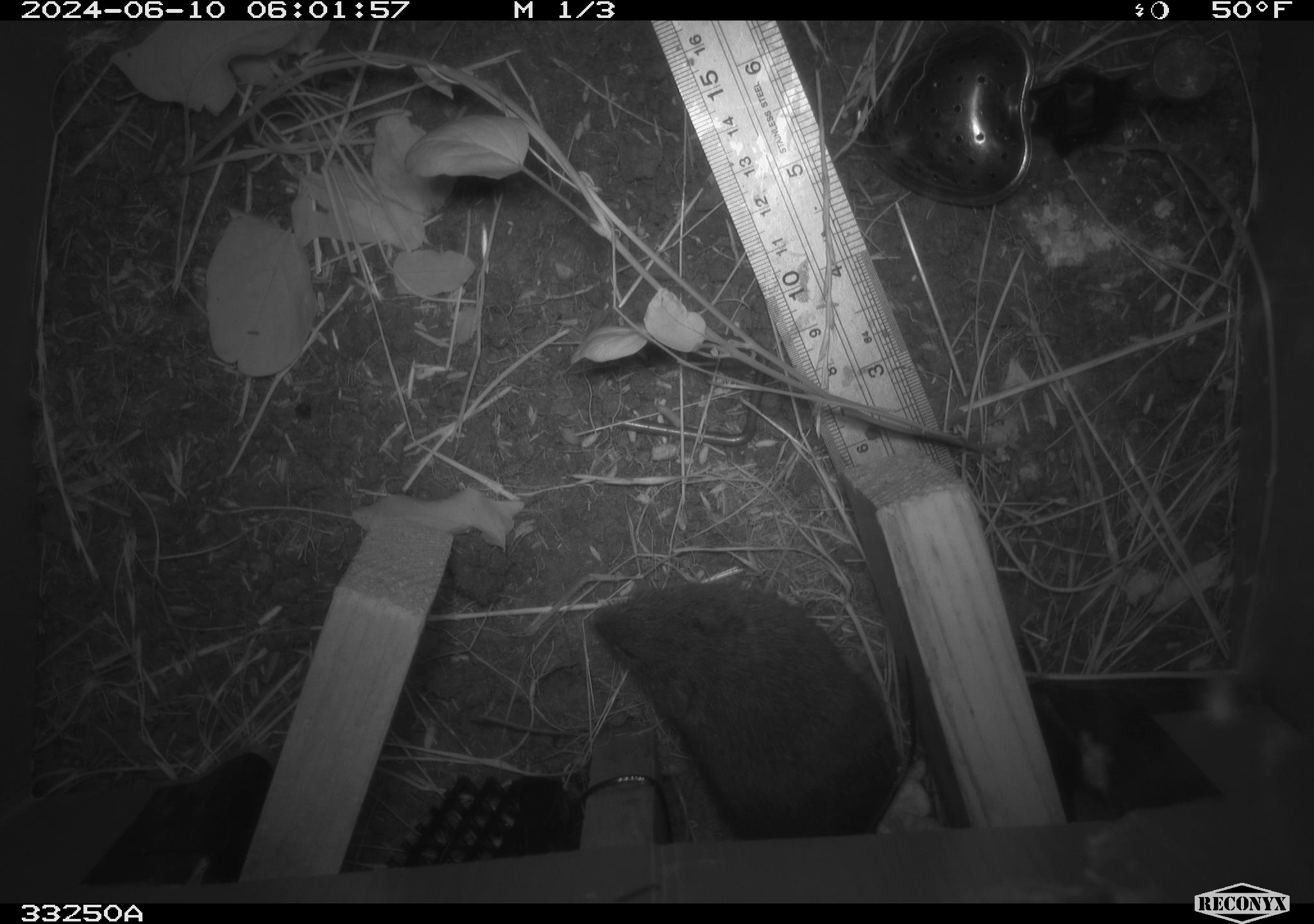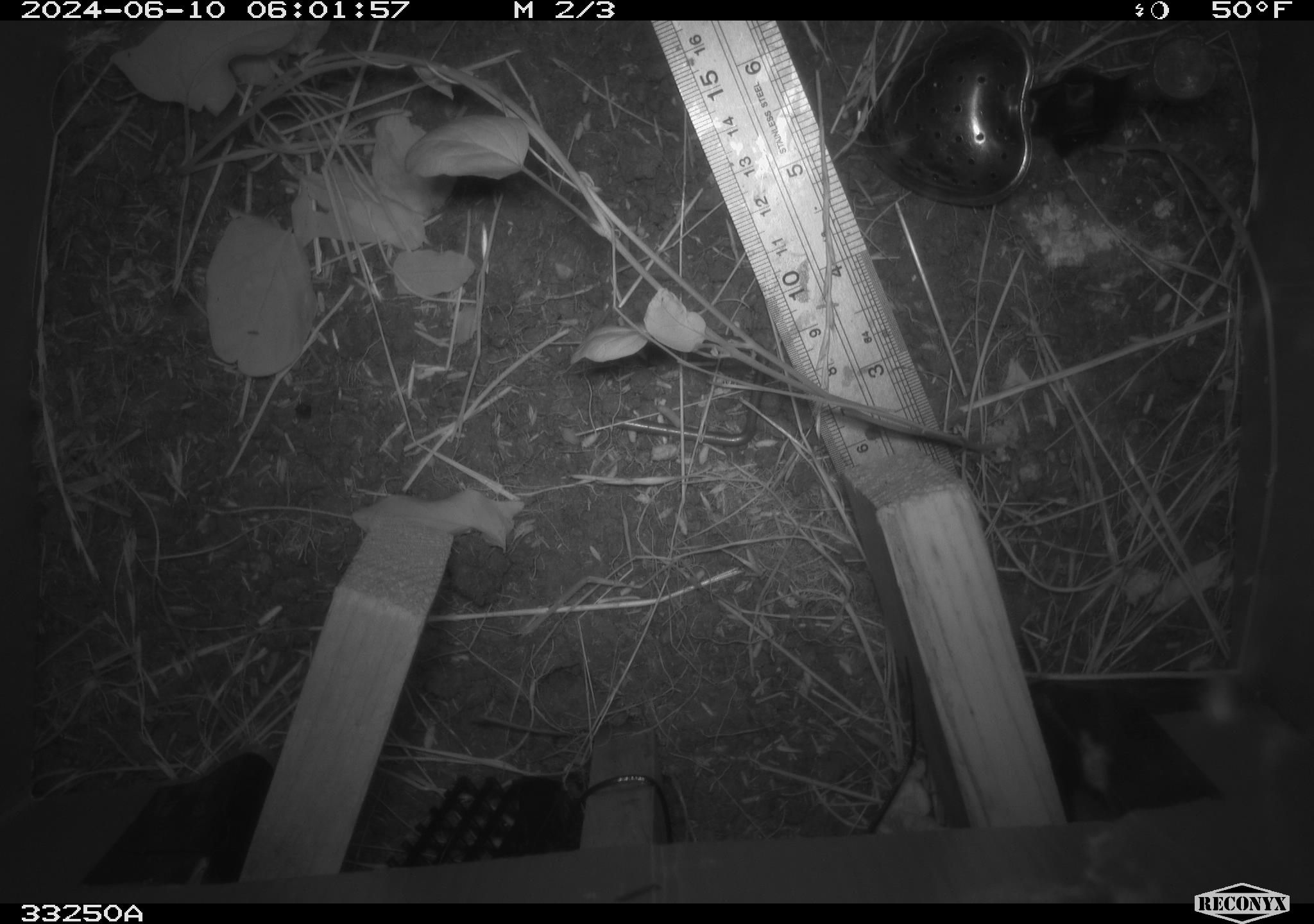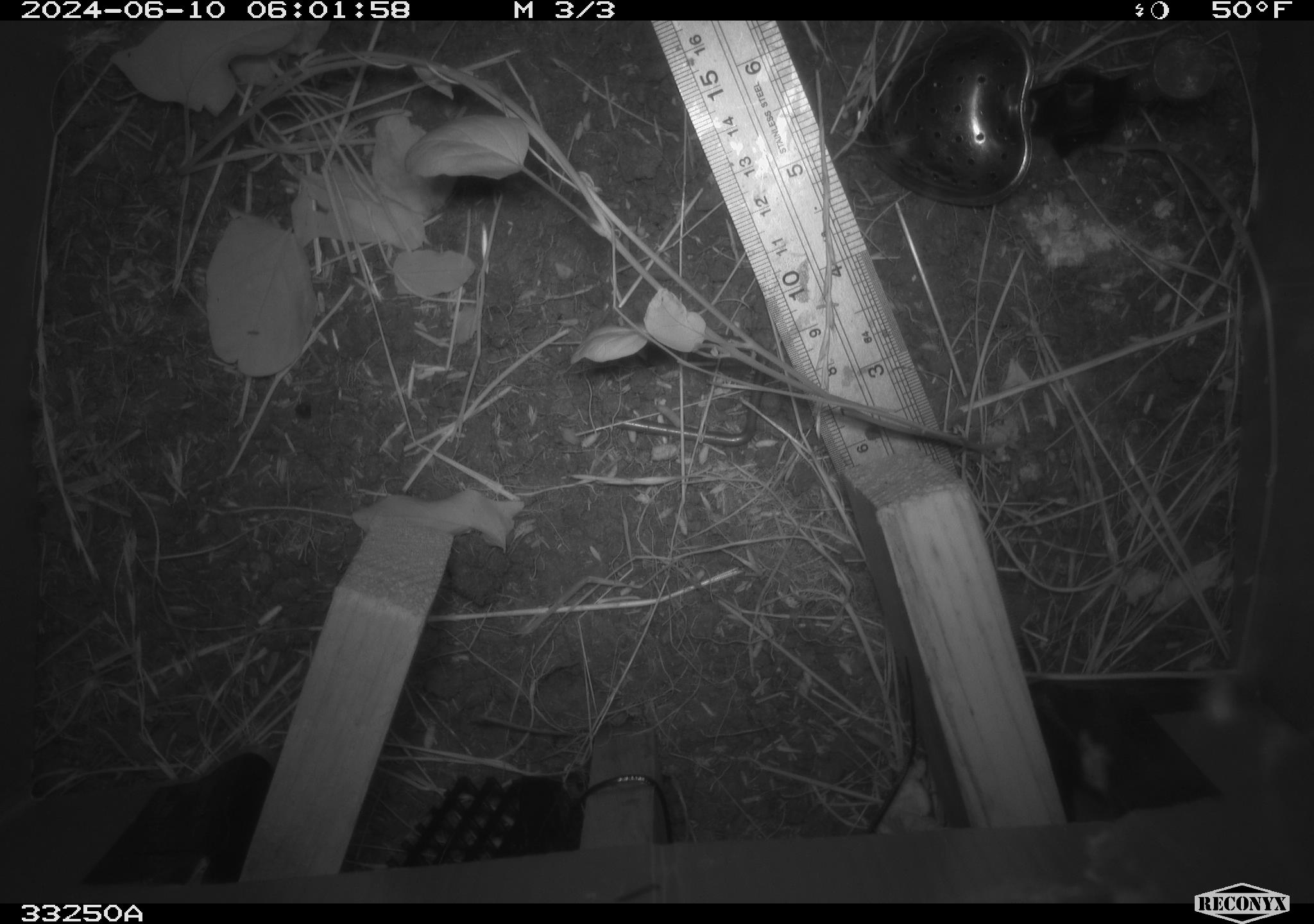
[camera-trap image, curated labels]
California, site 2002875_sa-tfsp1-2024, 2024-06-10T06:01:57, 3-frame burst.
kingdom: Animalia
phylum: Chordata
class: Mammalia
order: Rodentia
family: Cricetidae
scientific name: Arvicolinae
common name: voles, lemmings, and muskrats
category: arvicolinae subfamily